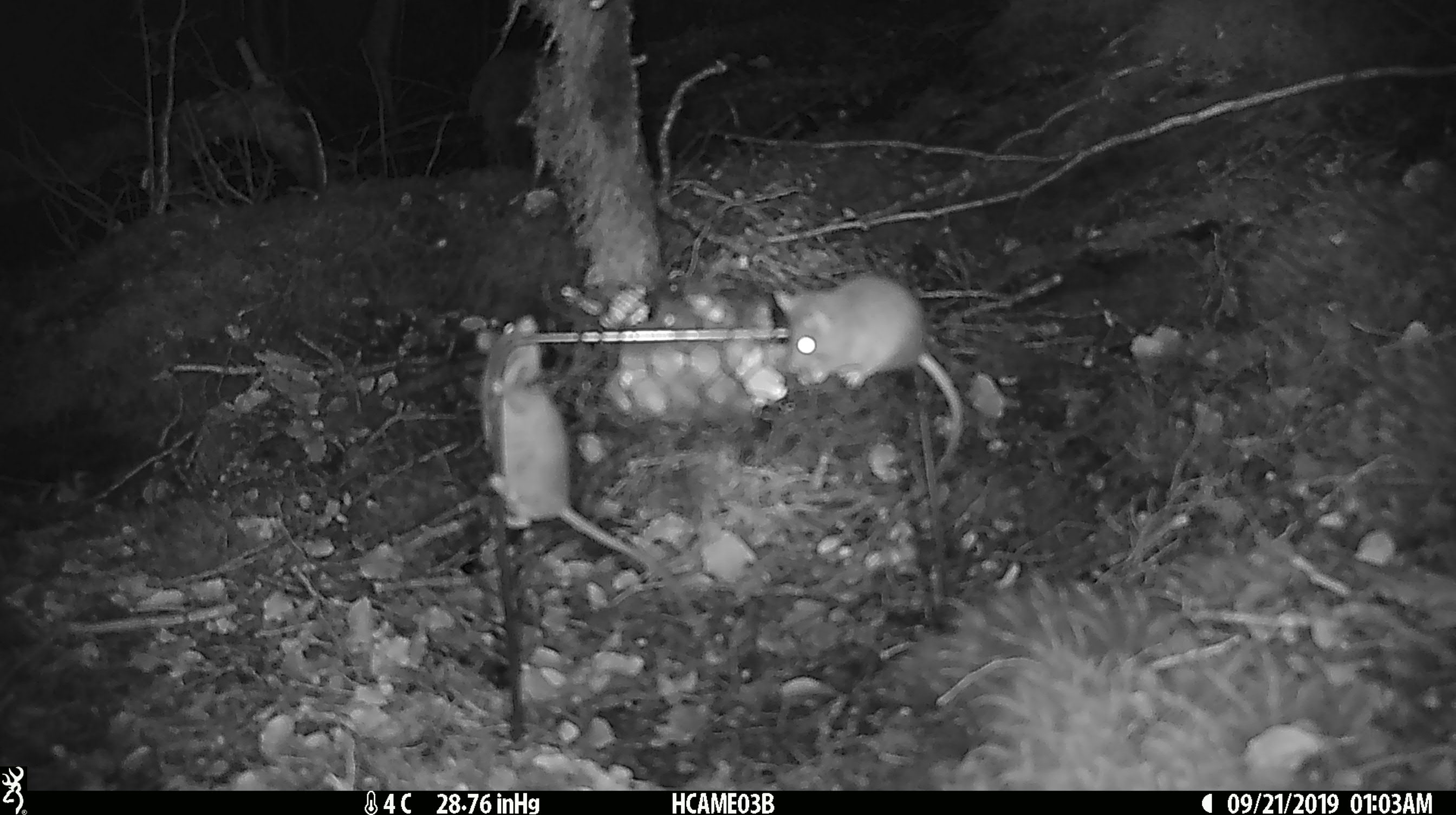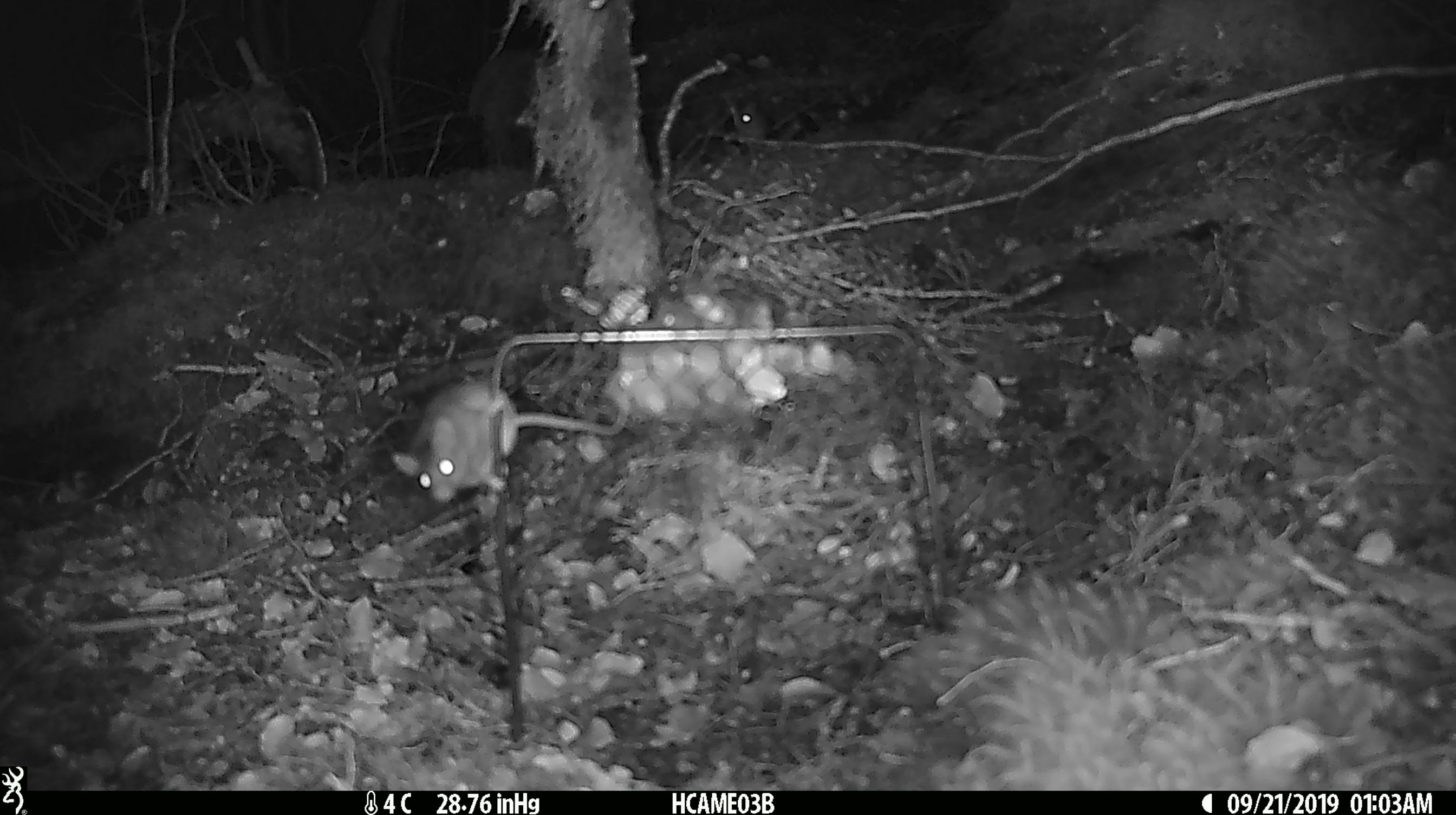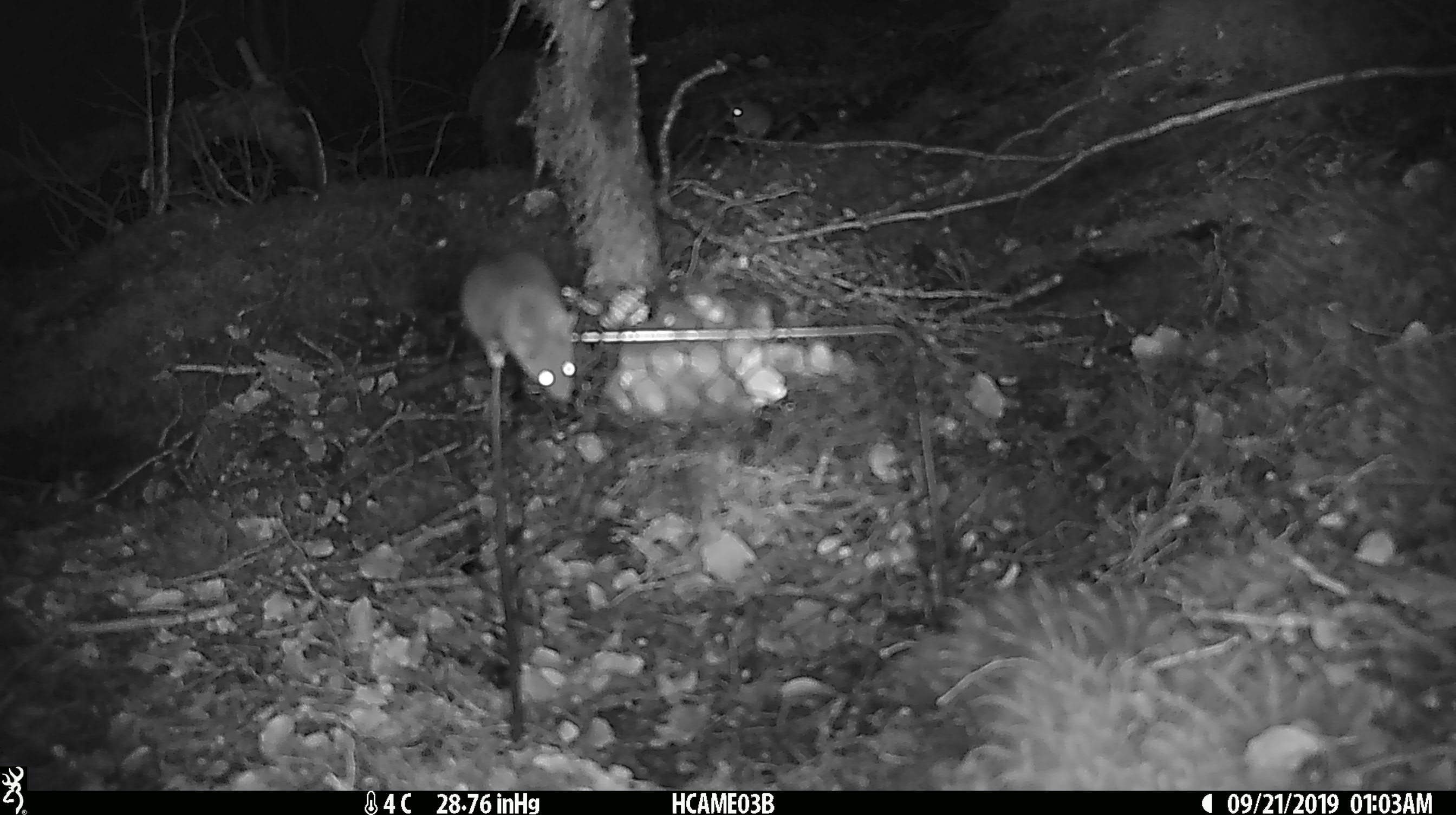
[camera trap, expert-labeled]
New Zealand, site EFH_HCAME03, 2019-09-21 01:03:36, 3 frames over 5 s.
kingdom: Animalia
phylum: Chordata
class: Mammalia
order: Rodentia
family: Muridae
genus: Mus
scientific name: Mus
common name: mouse